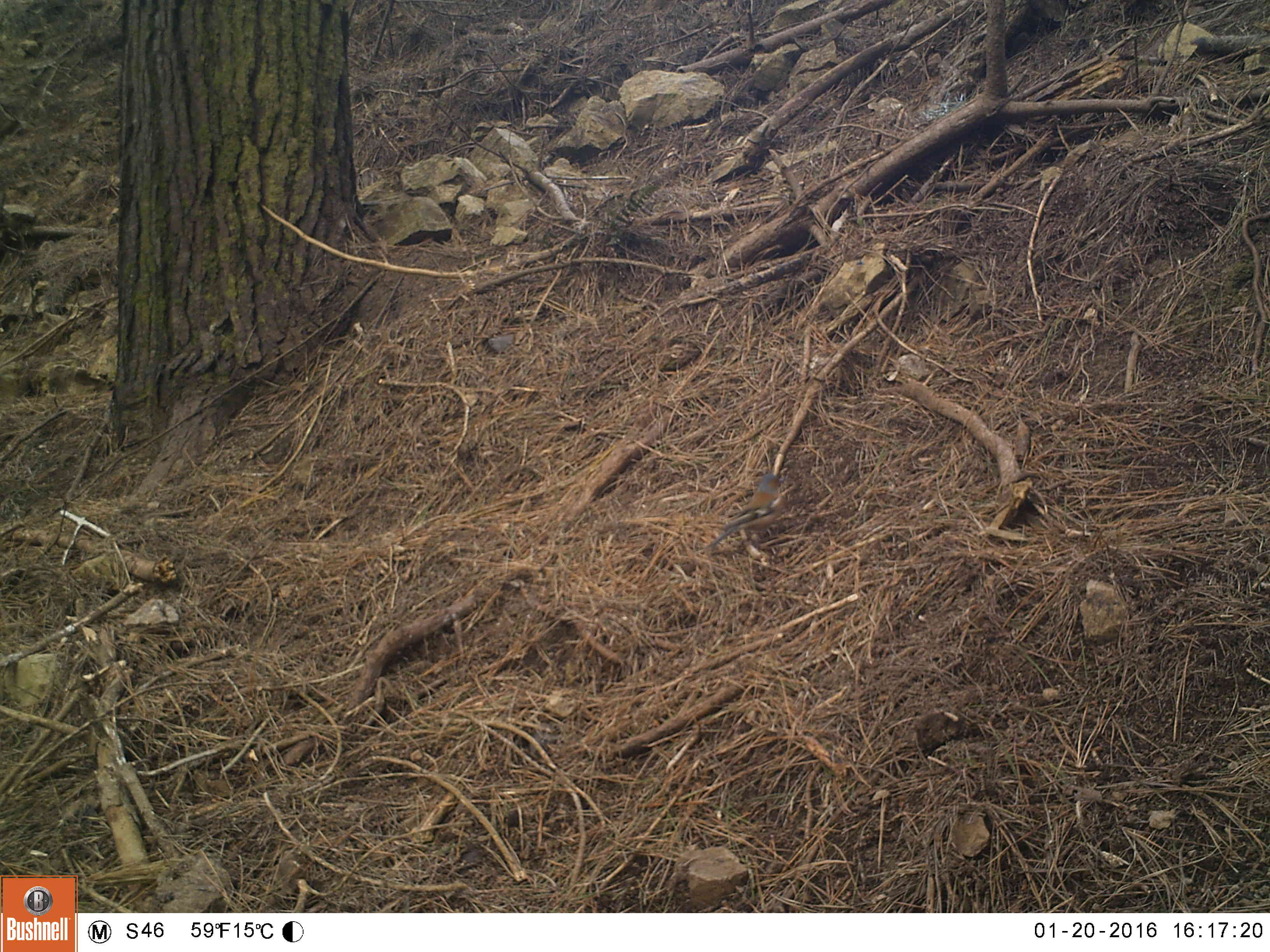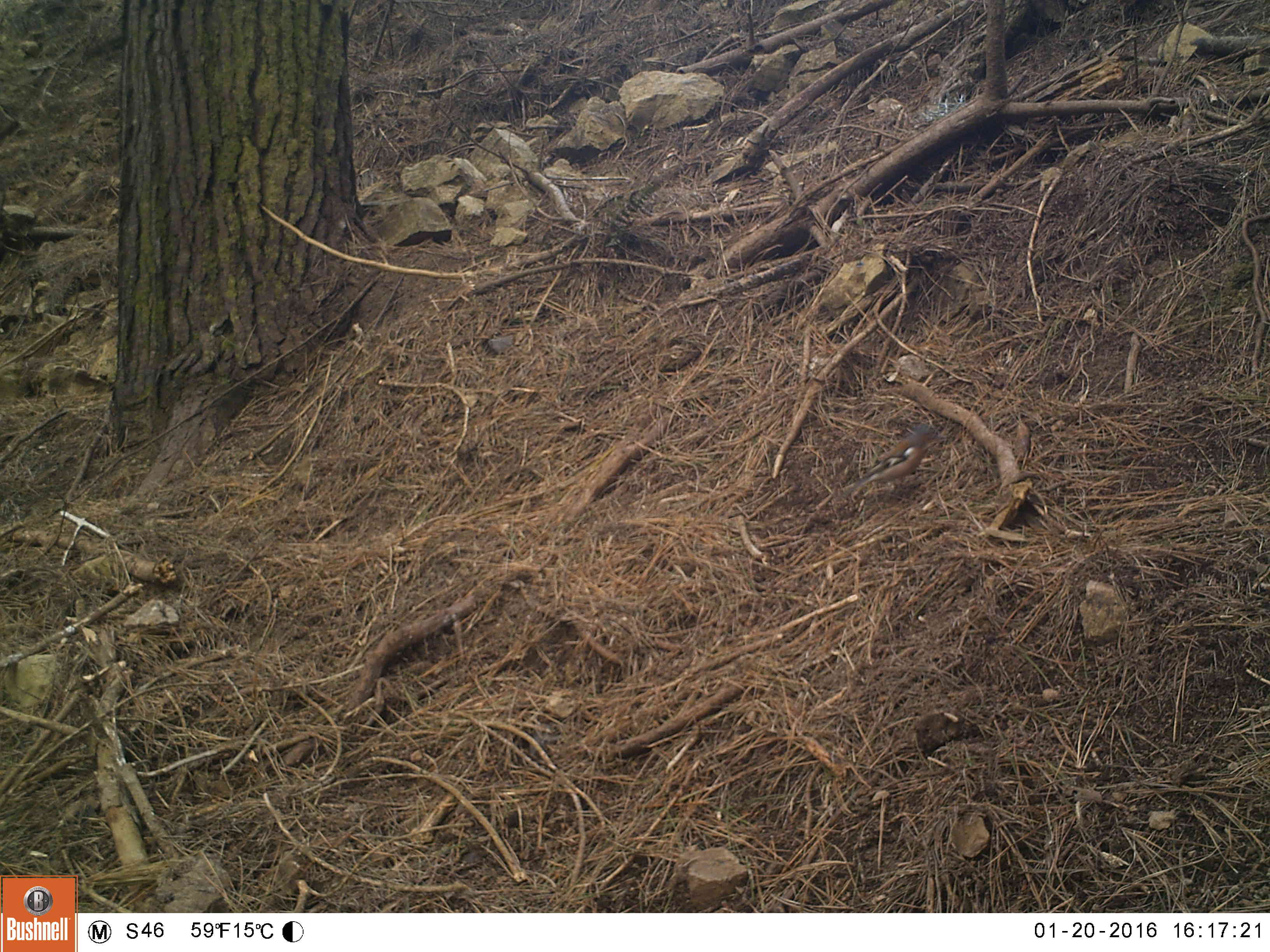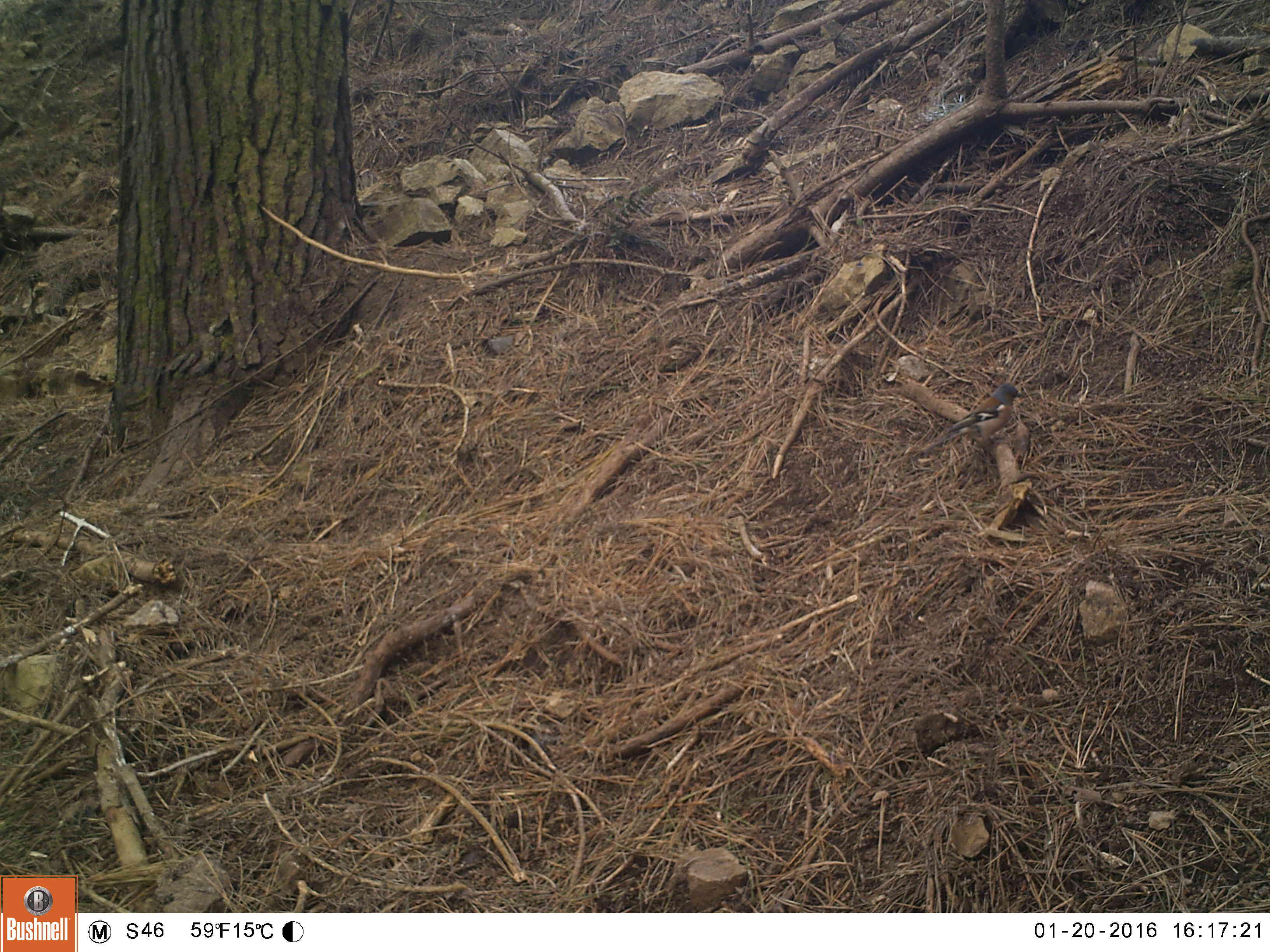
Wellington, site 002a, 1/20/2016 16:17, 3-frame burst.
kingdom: Animalia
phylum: Chordata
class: Aves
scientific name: Aves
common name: bird